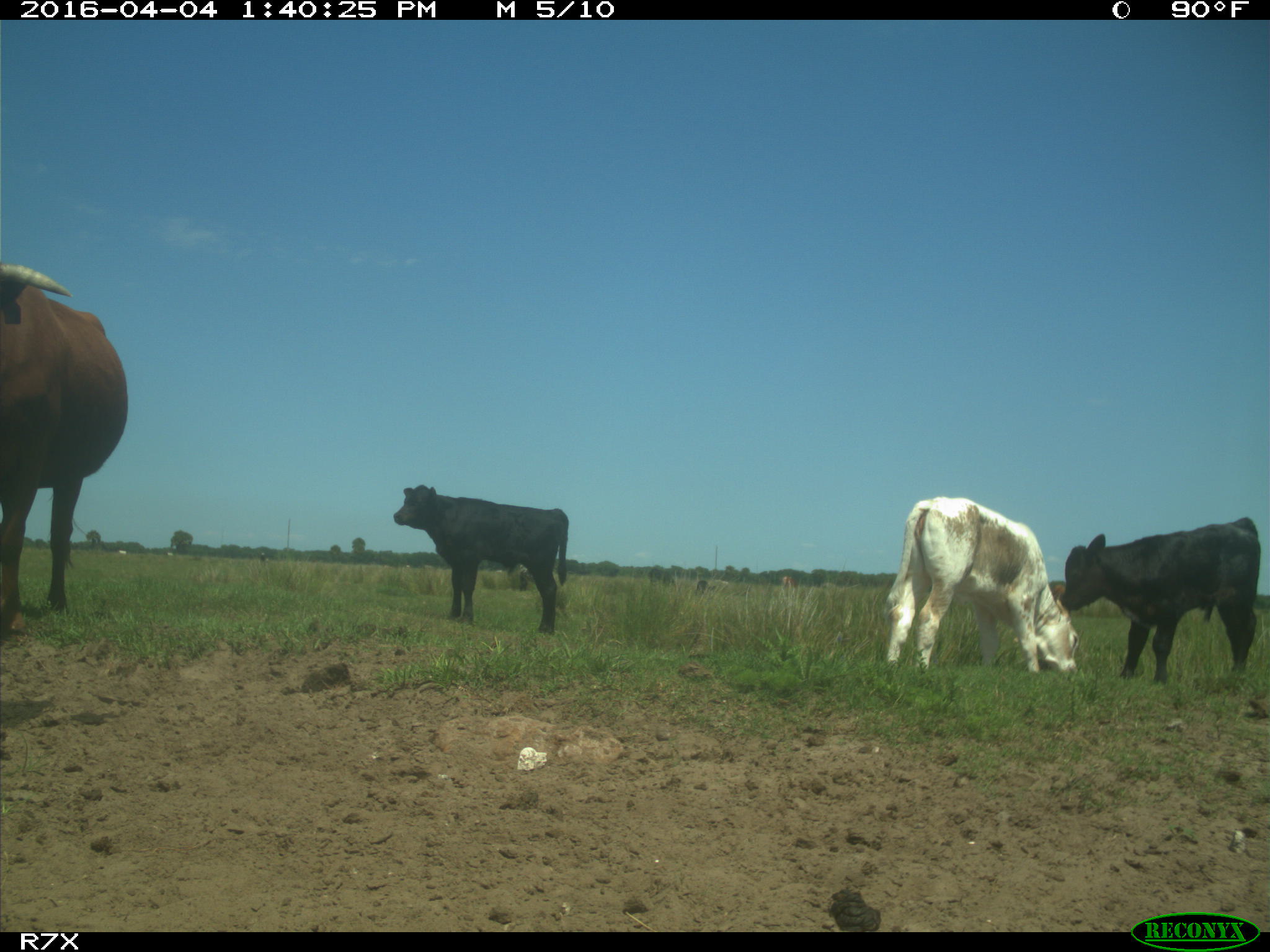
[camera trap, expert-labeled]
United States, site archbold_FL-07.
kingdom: Animalia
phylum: Chordata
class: Mammalia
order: Artiodactyla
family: Bovidae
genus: Bos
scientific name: Bos taurus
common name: domestic cow